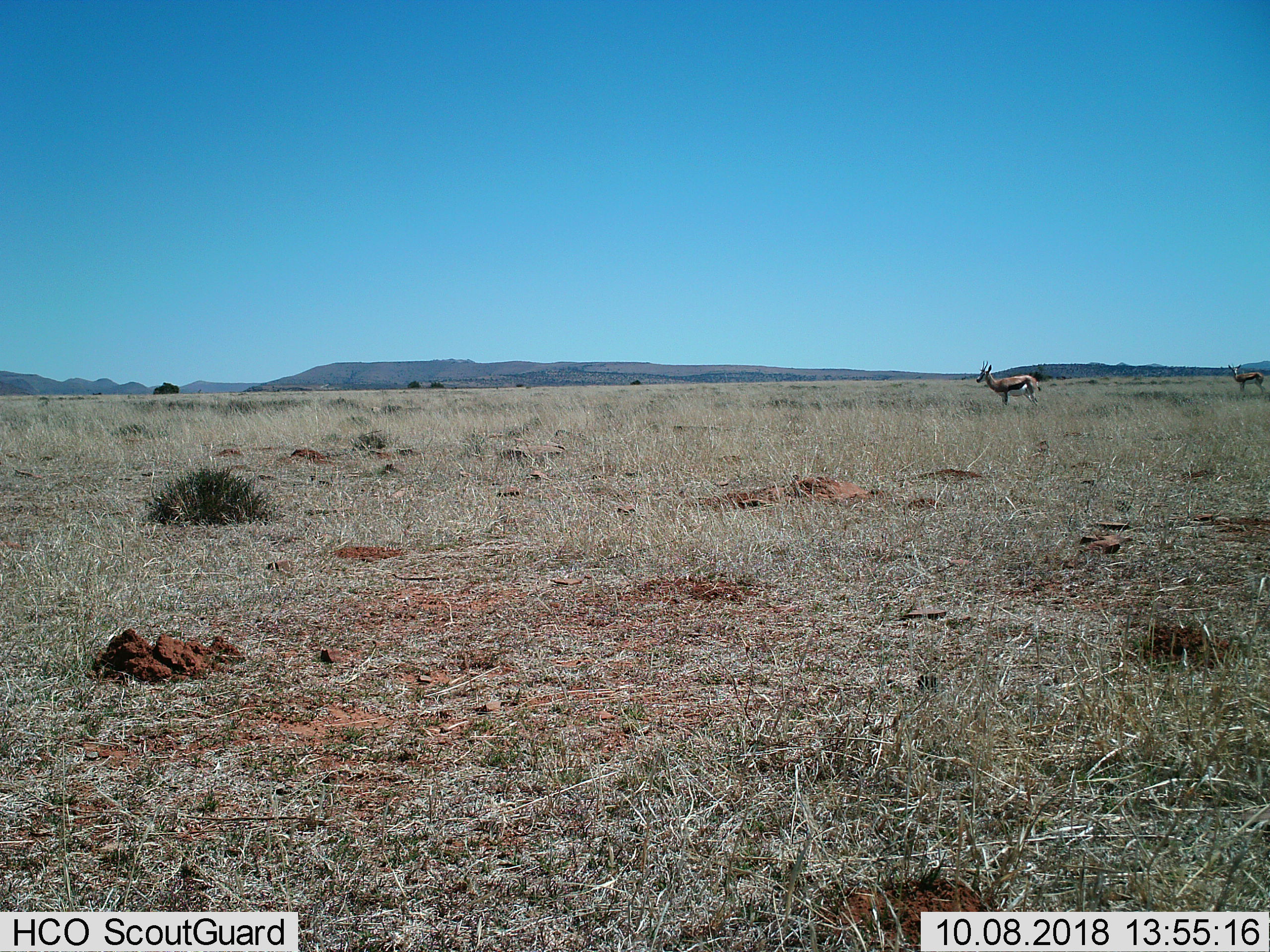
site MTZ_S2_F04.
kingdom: Animalia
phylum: Chordata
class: Mammalia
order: Artiodactyla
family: Bovidae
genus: Antidorcas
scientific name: Antidorcas marsupialis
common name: springbok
Springbok (Antidorcas marsupialis), count 2. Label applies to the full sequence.